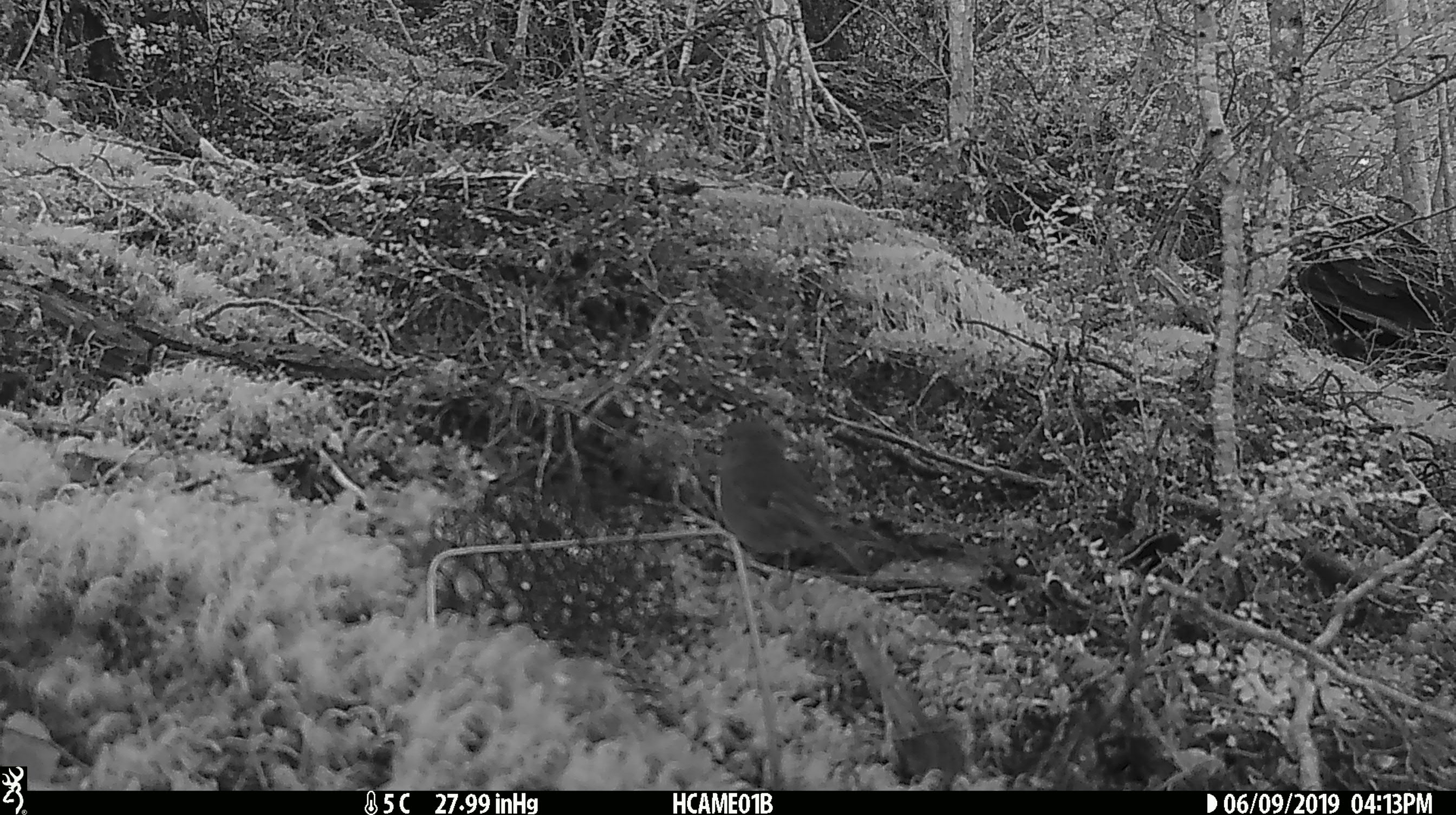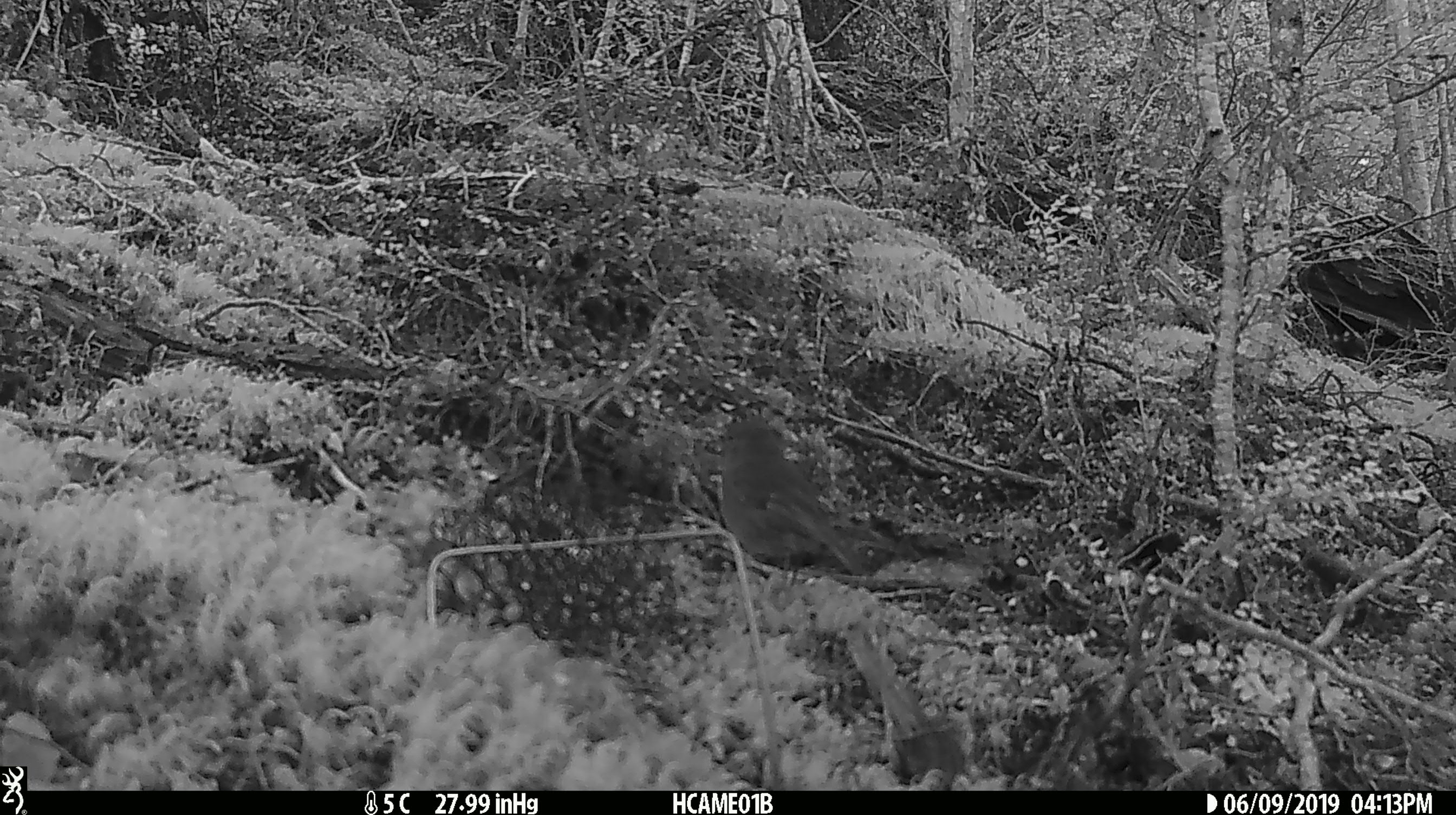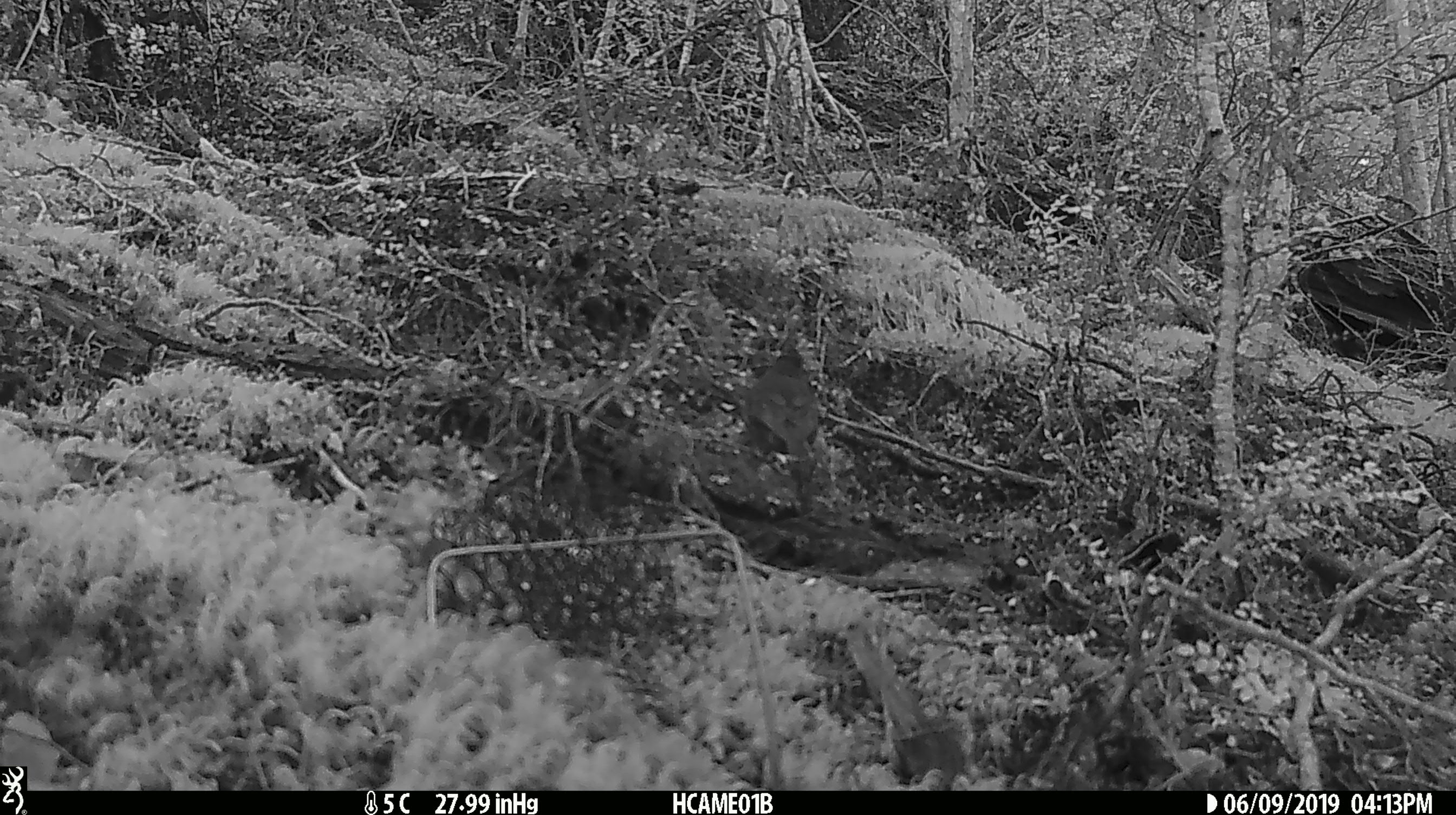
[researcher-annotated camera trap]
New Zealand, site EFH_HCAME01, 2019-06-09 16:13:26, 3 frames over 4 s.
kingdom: Animalia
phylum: Chordata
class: Aves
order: Passeriformes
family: Petroicidae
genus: Petroica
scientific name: Petroica australis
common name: new zealand robin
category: robin